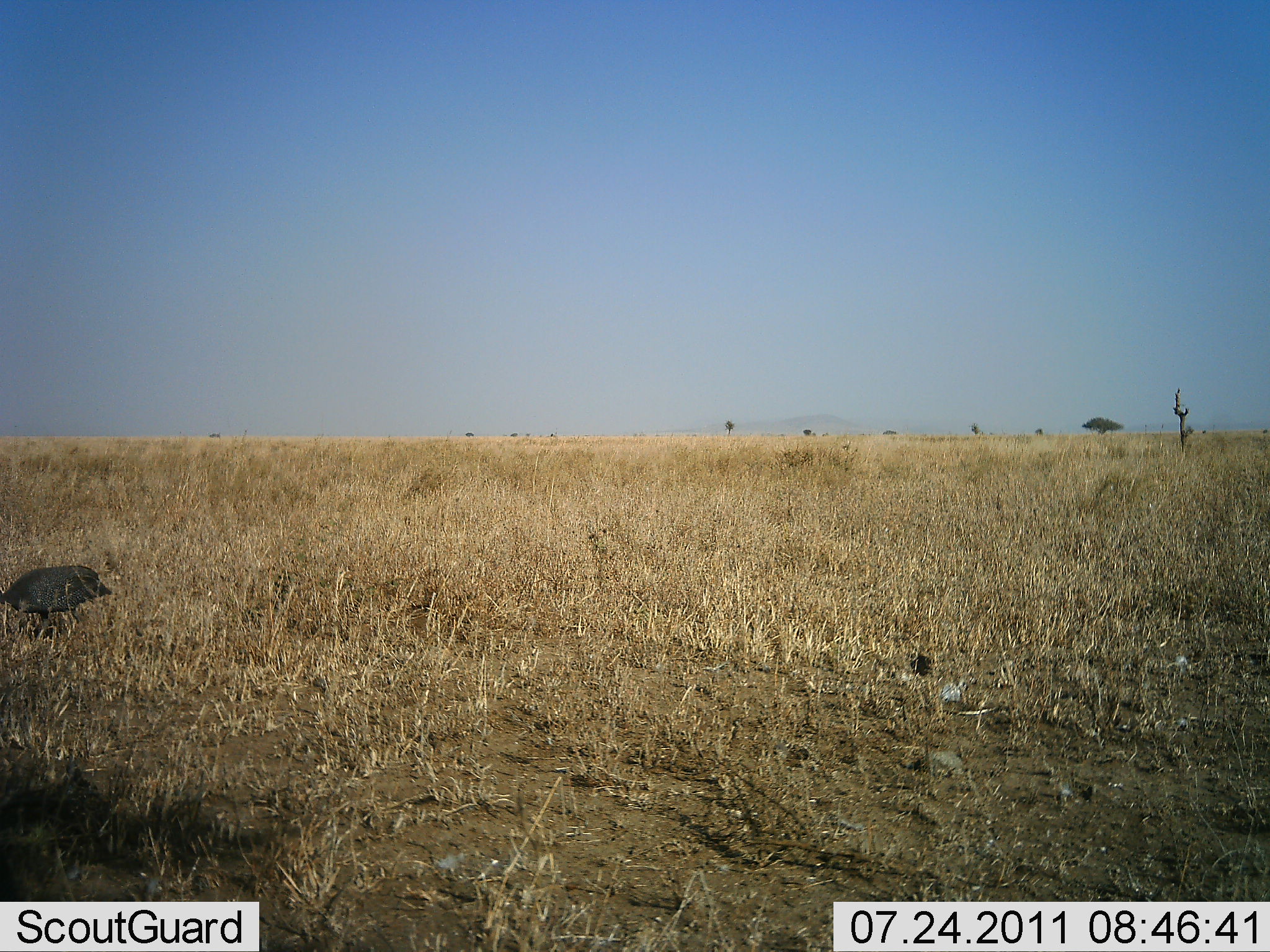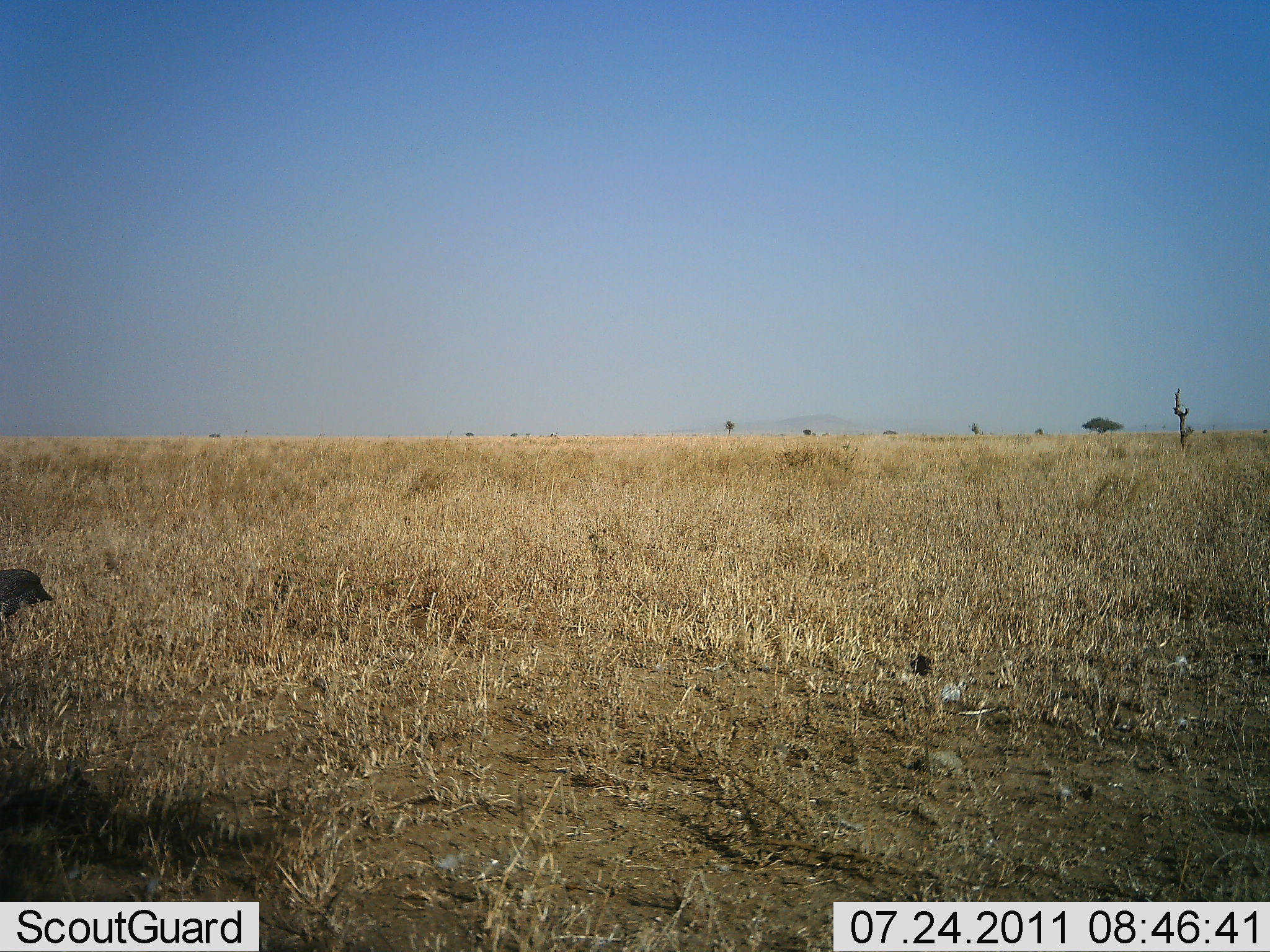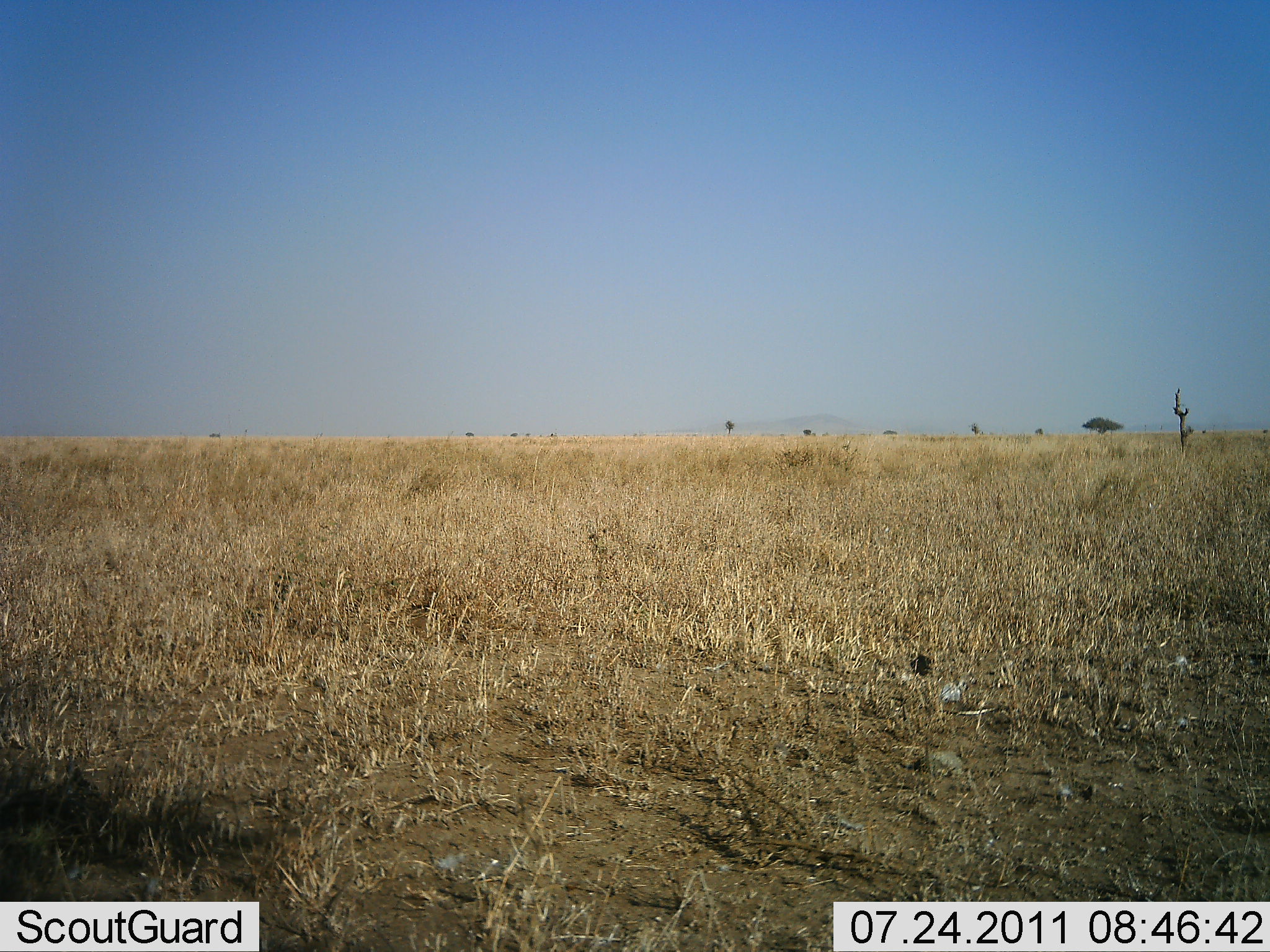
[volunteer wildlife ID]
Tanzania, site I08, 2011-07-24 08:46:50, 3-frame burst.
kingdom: Animalia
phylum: Chordata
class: Aves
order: Galliformes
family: Numididae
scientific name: Numididae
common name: guinea fowl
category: guineafowl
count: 1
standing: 12%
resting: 0%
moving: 75%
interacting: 0%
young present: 0%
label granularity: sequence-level